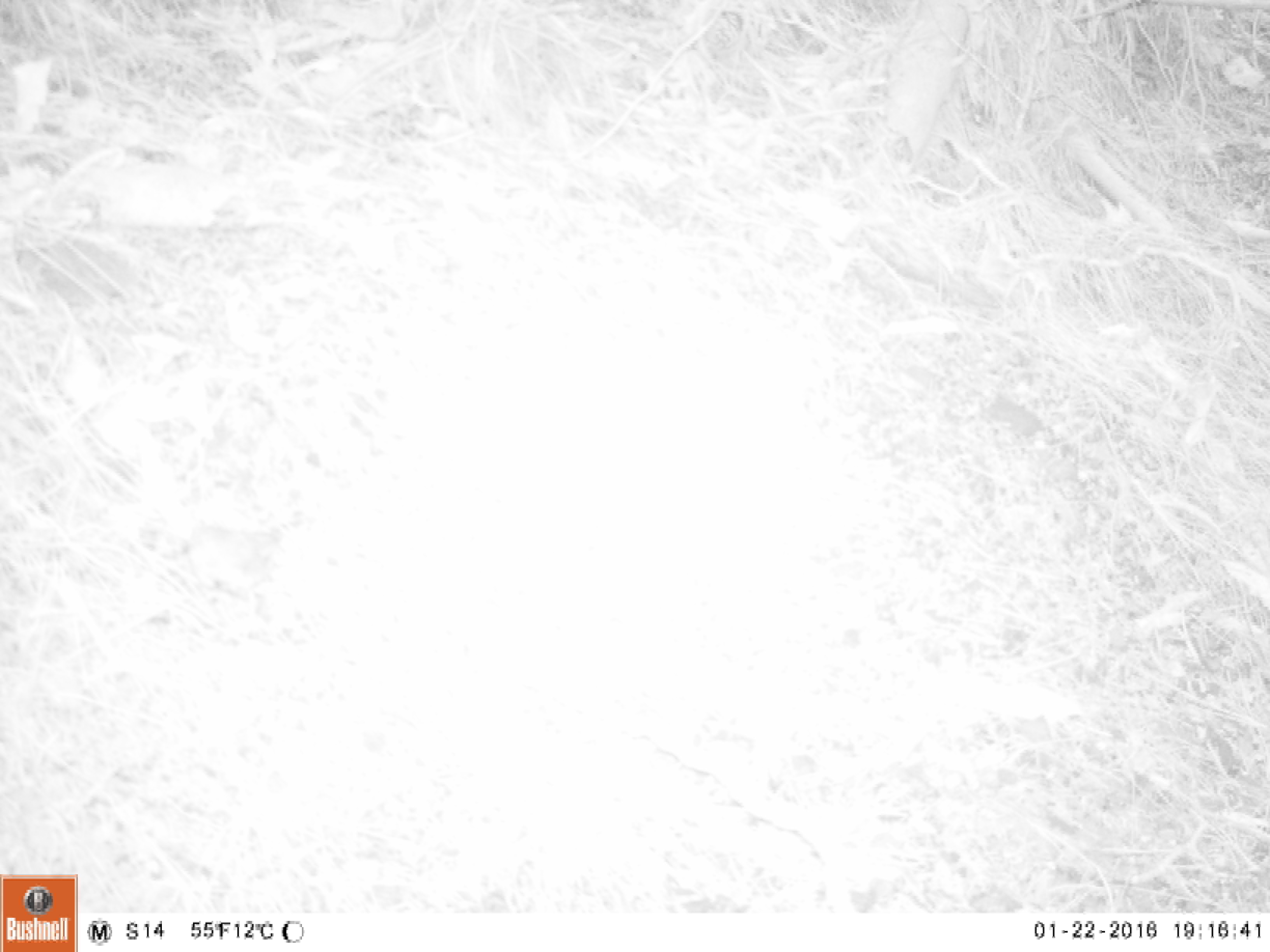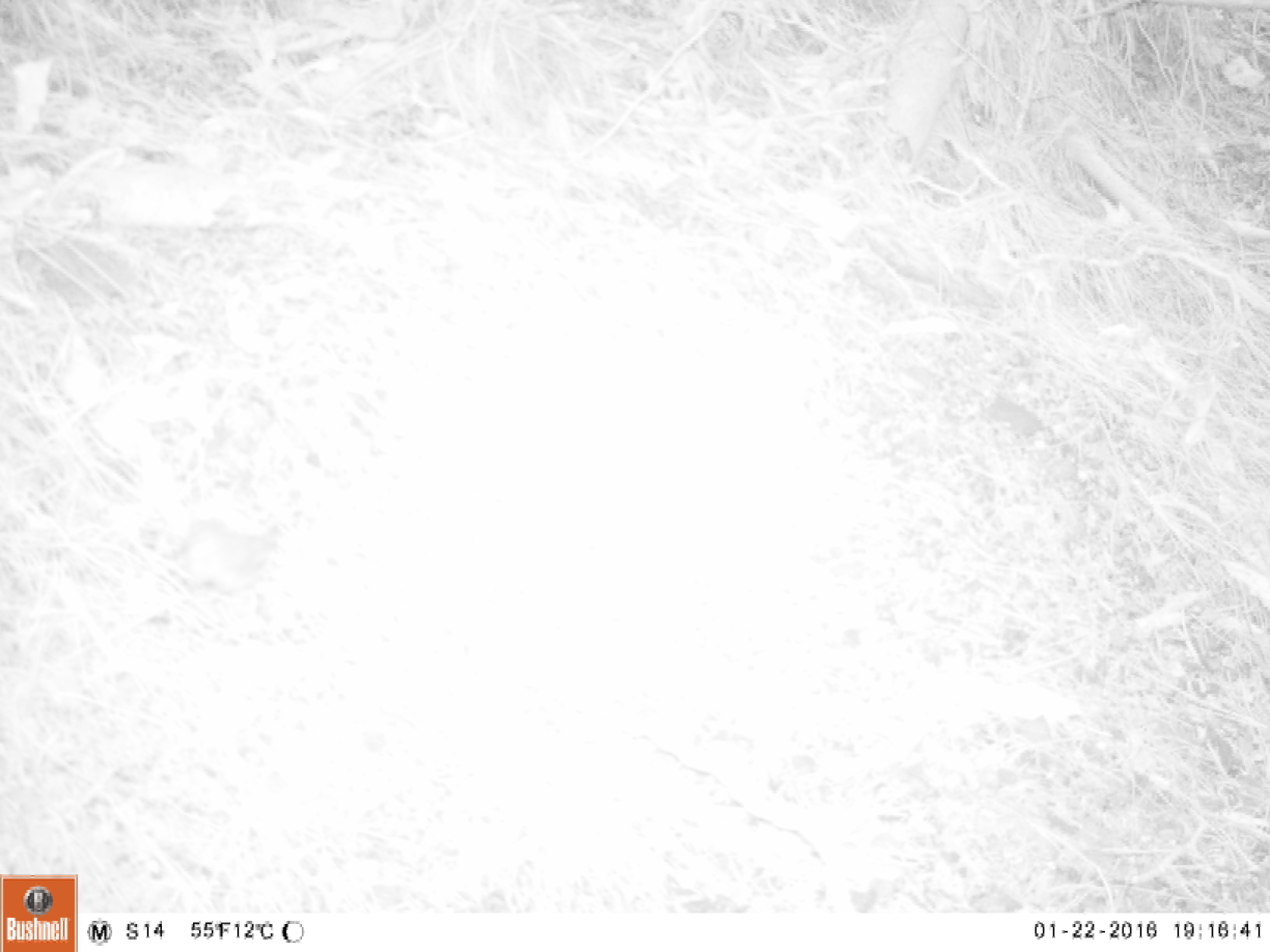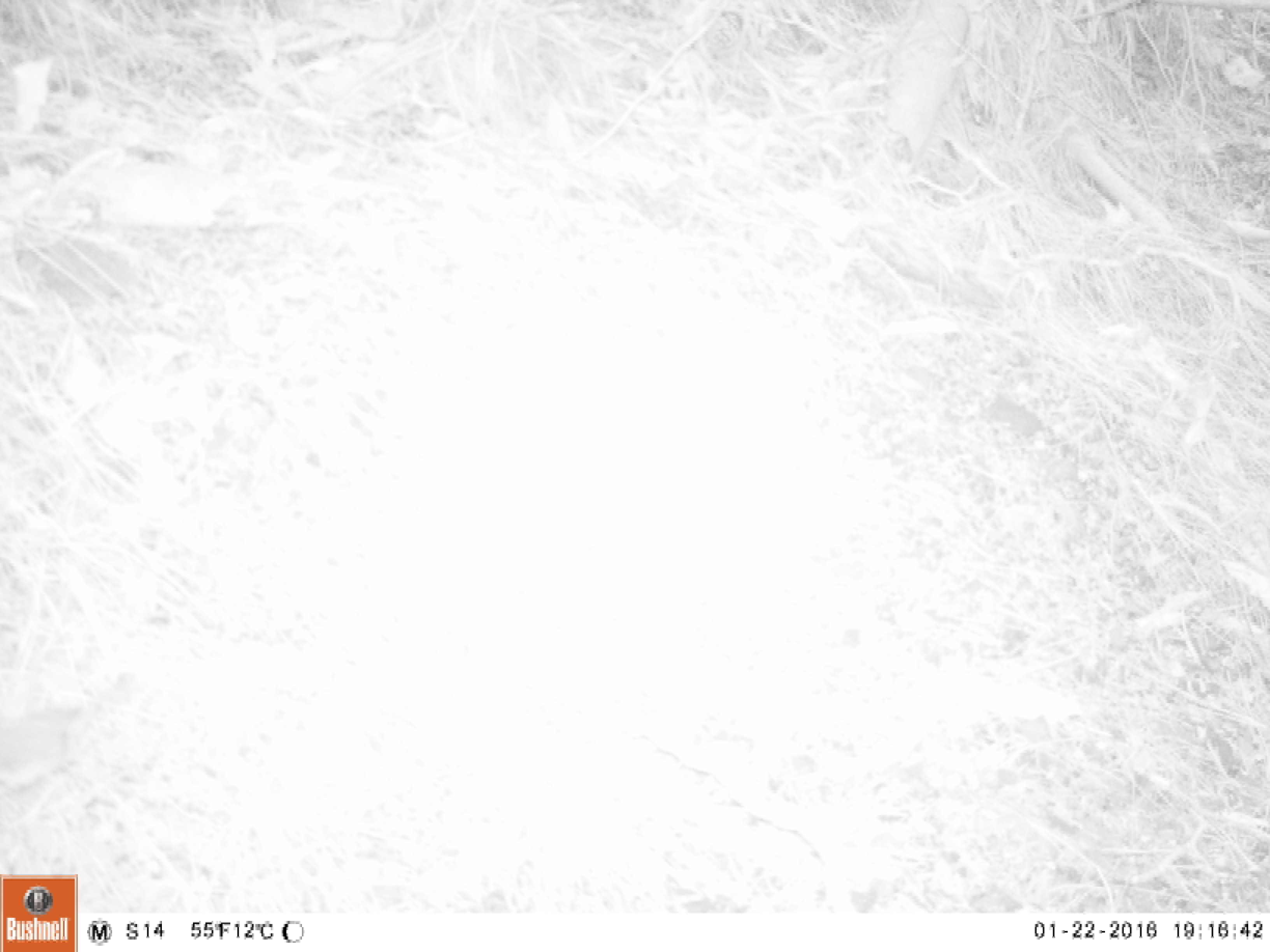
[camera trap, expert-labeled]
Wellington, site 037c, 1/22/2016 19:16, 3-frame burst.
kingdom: Animalia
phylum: Chordata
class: Aves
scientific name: Aves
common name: bird